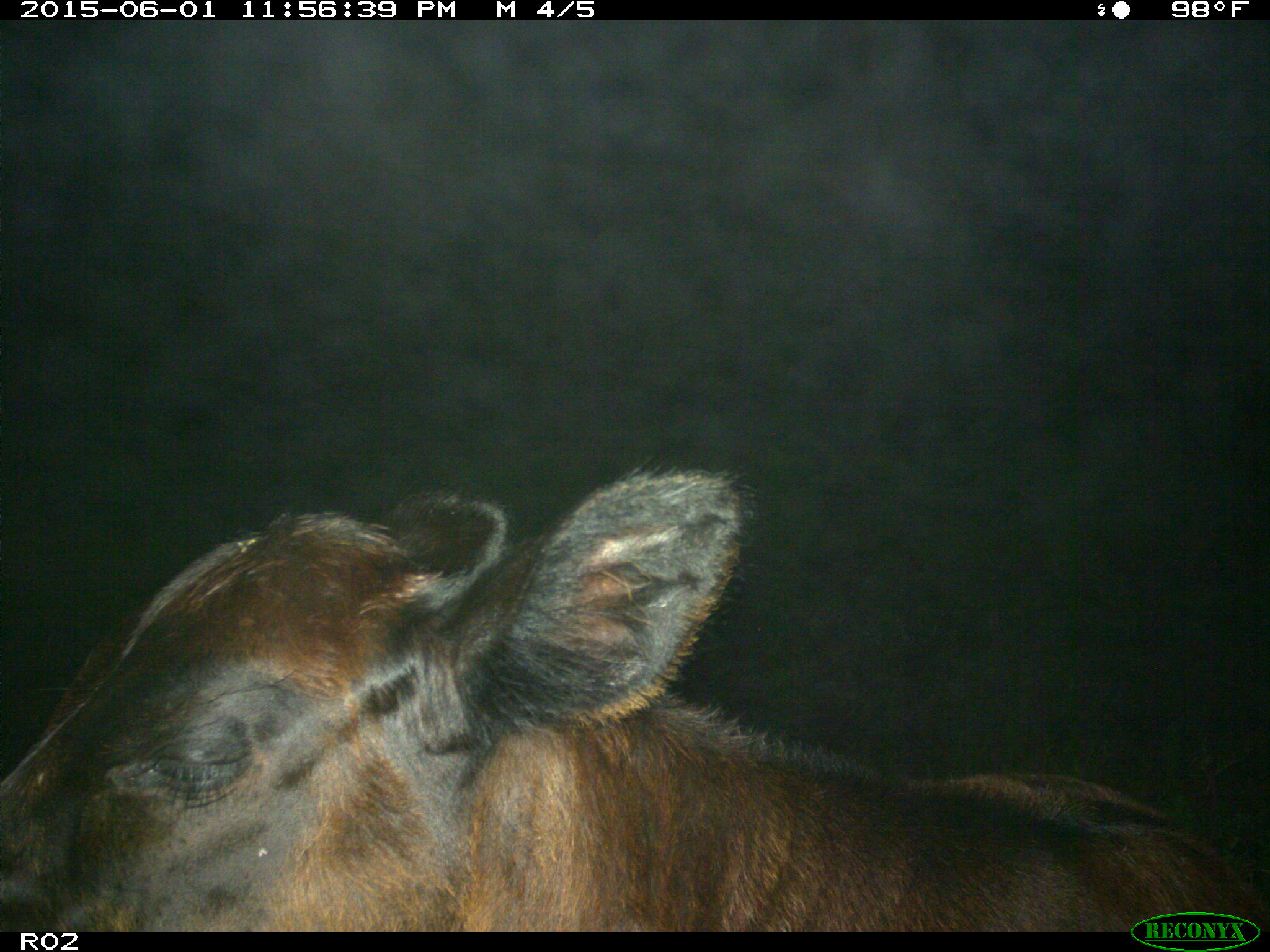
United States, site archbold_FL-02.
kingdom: Animalia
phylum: Chordata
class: Mammalia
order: Artiodactyla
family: Bovidae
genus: Bos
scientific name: Bos taurus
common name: domestic cow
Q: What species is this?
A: Bos taurus (domestic cow).